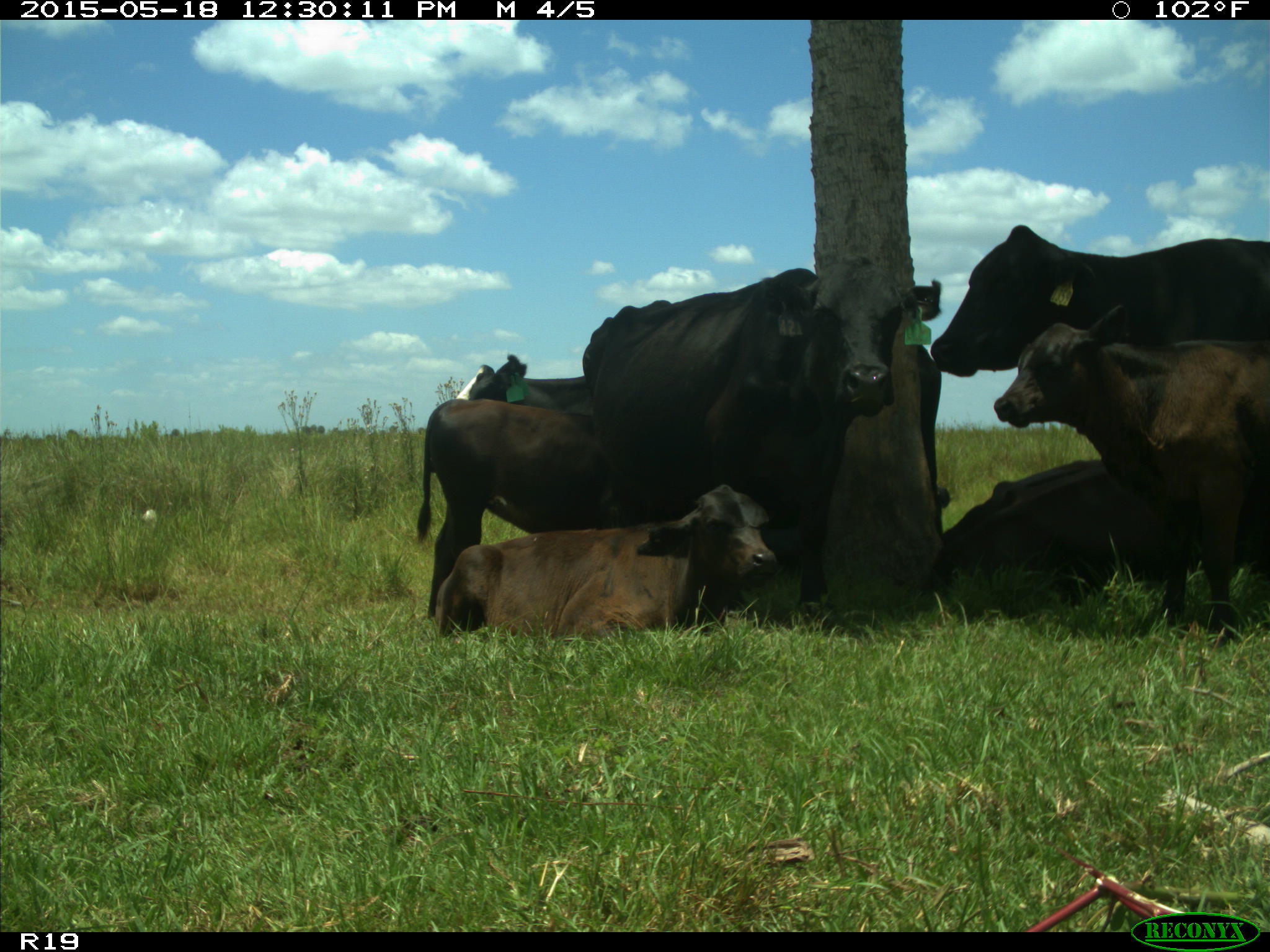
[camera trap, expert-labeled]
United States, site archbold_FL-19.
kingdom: Animalia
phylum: Chordata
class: Mammalia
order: Artiodactyla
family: Bovidae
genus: Bos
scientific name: Bos taurus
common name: domestic cow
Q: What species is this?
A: Bos taurus (domestic cow).